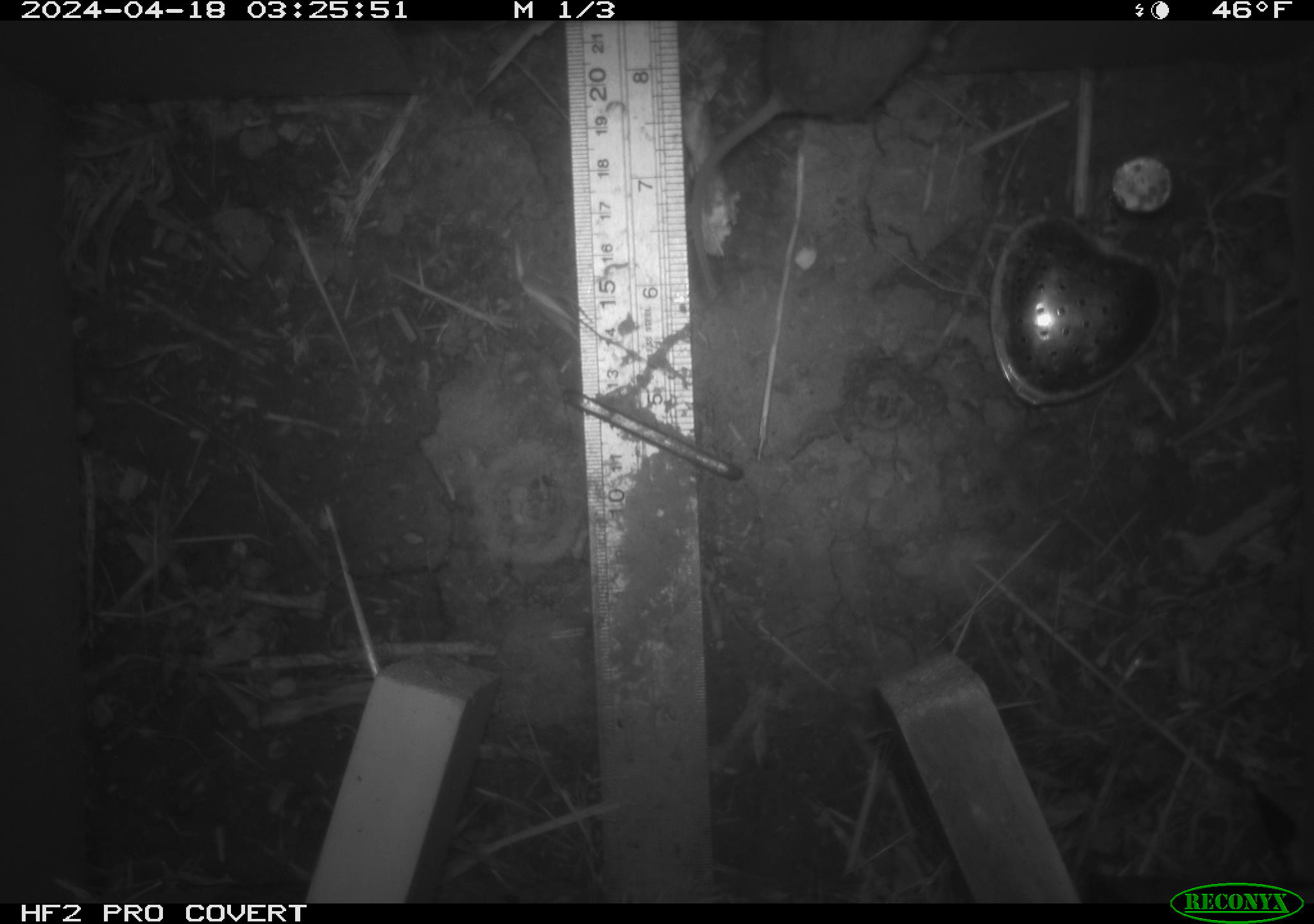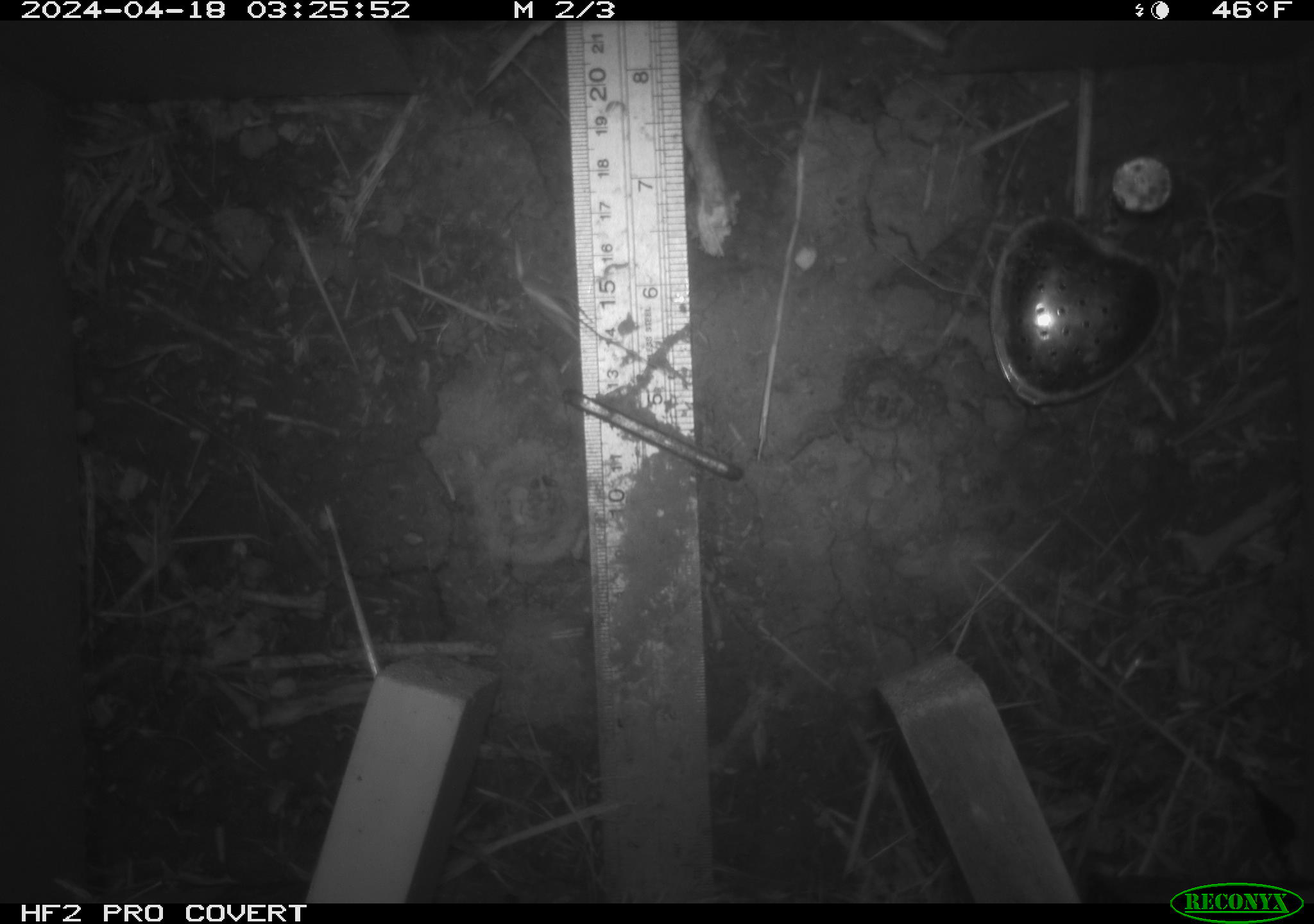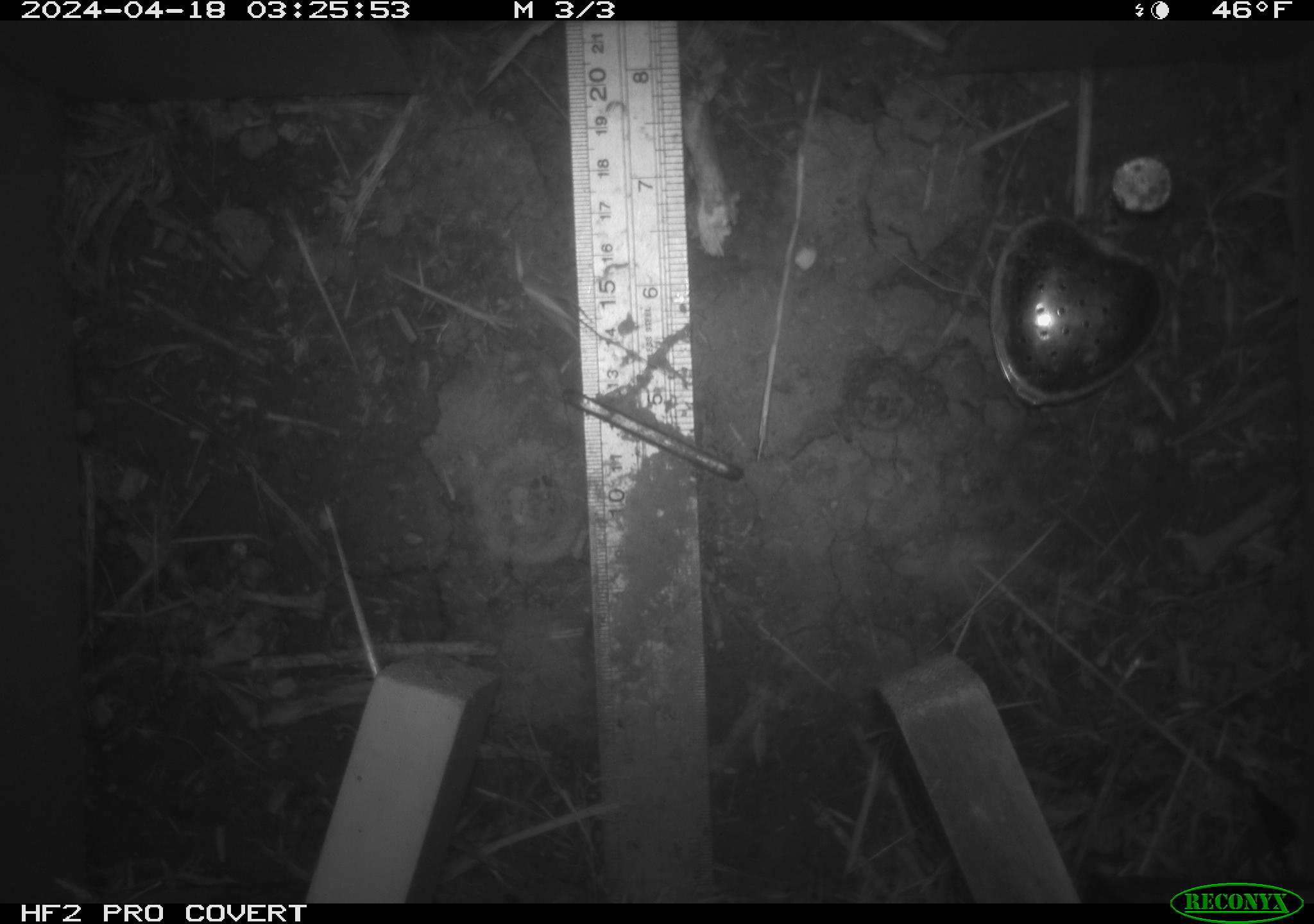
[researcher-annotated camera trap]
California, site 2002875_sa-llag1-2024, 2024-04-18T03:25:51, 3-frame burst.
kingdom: Animalia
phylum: Chordata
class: Mammalia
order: Rodentia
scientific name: Rodentia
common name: mouse species